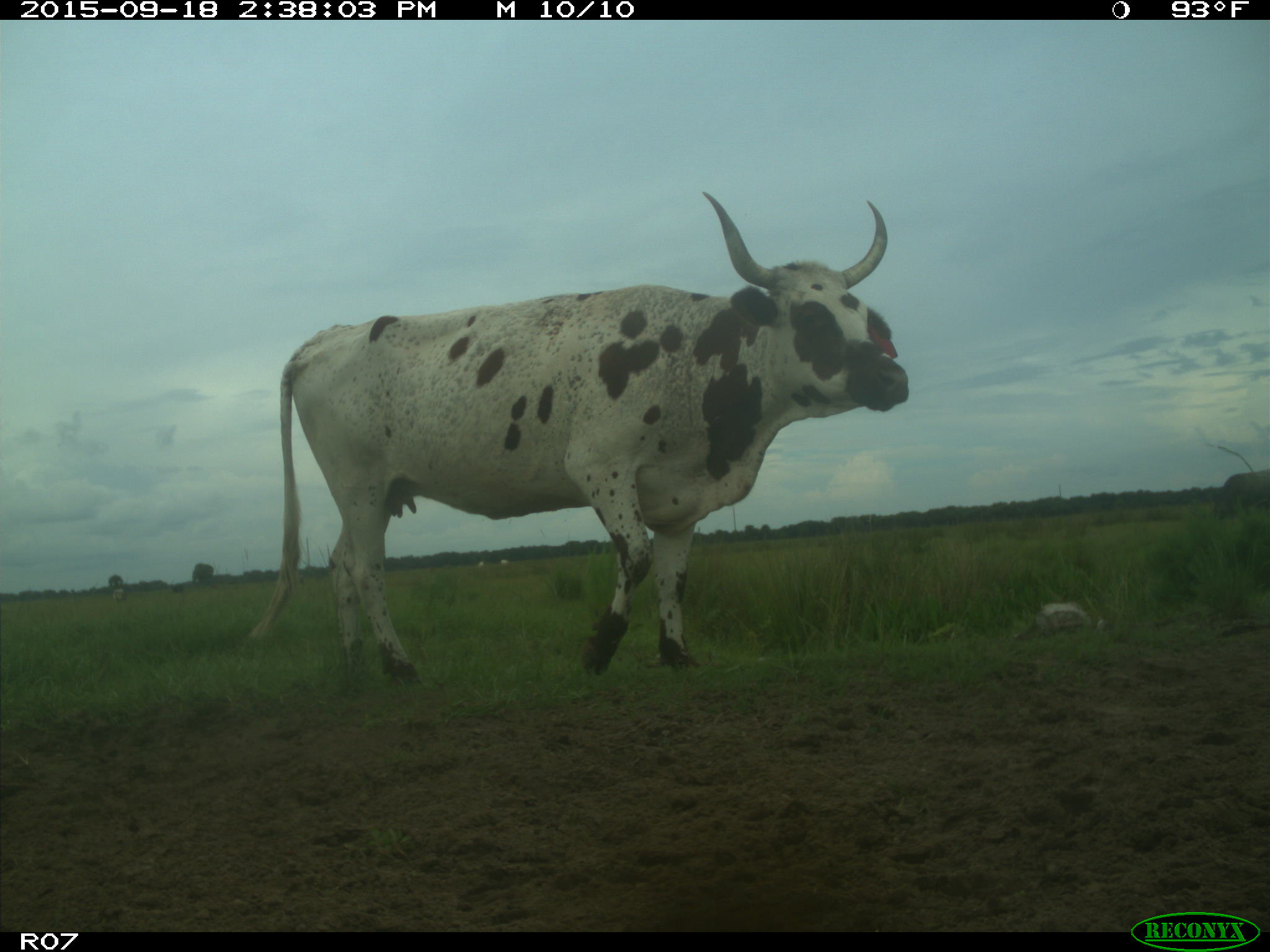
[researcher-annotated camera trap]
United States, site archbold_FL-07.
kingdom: Animalia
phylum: Chordata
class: Mammalia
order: Artiodactyla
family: Bovidae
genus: Bos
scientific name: Bos taurus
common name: domestic cow